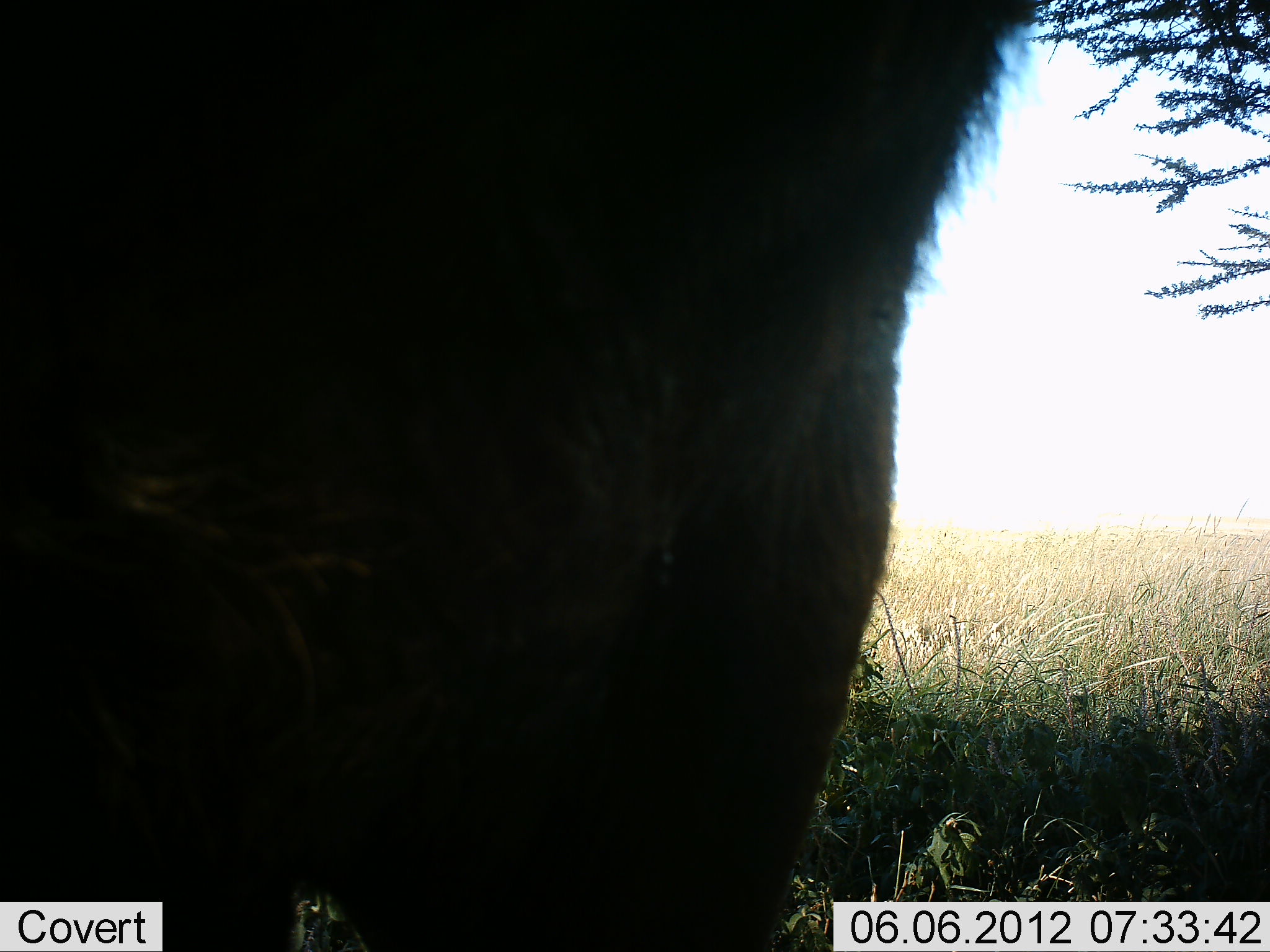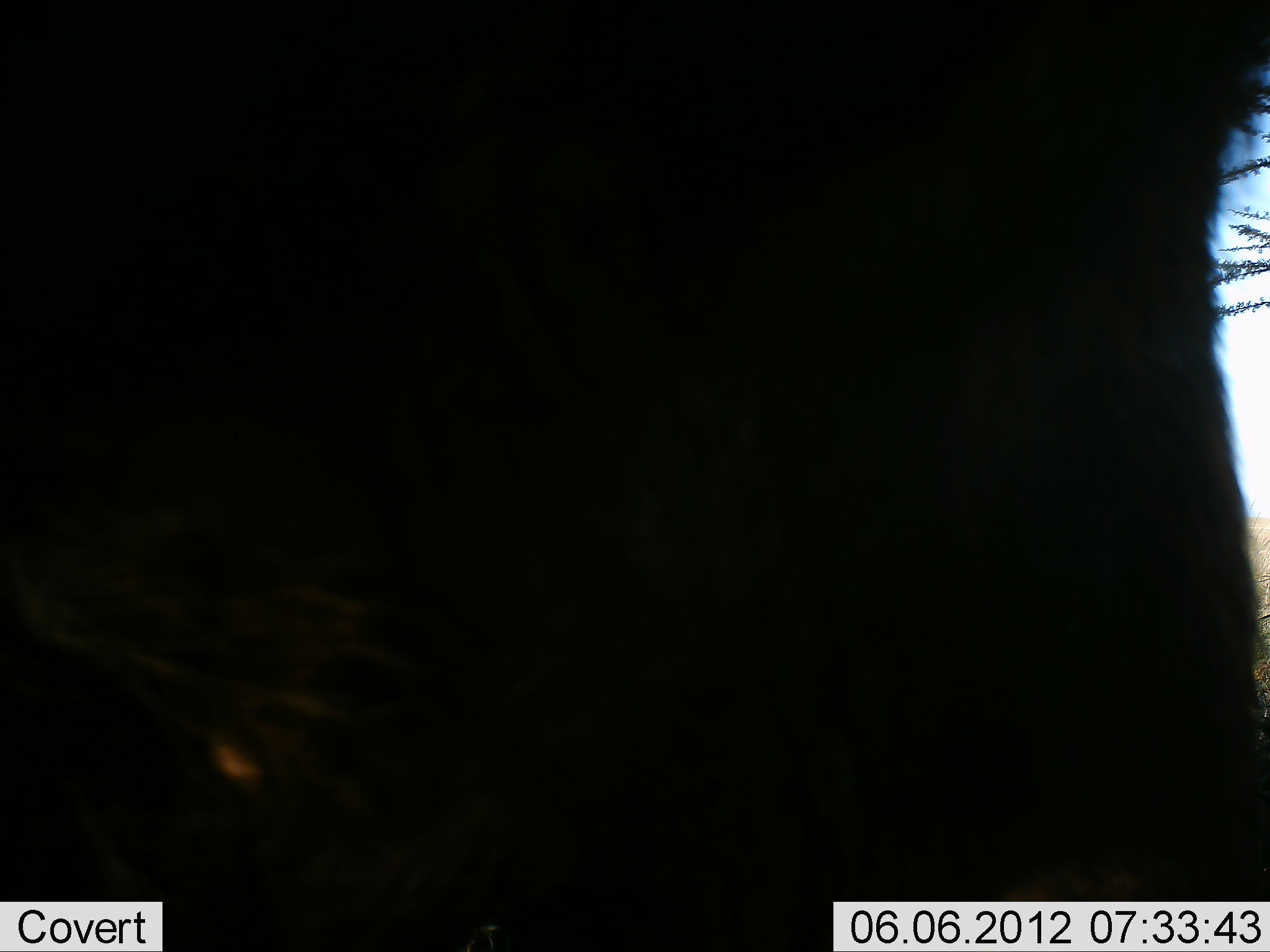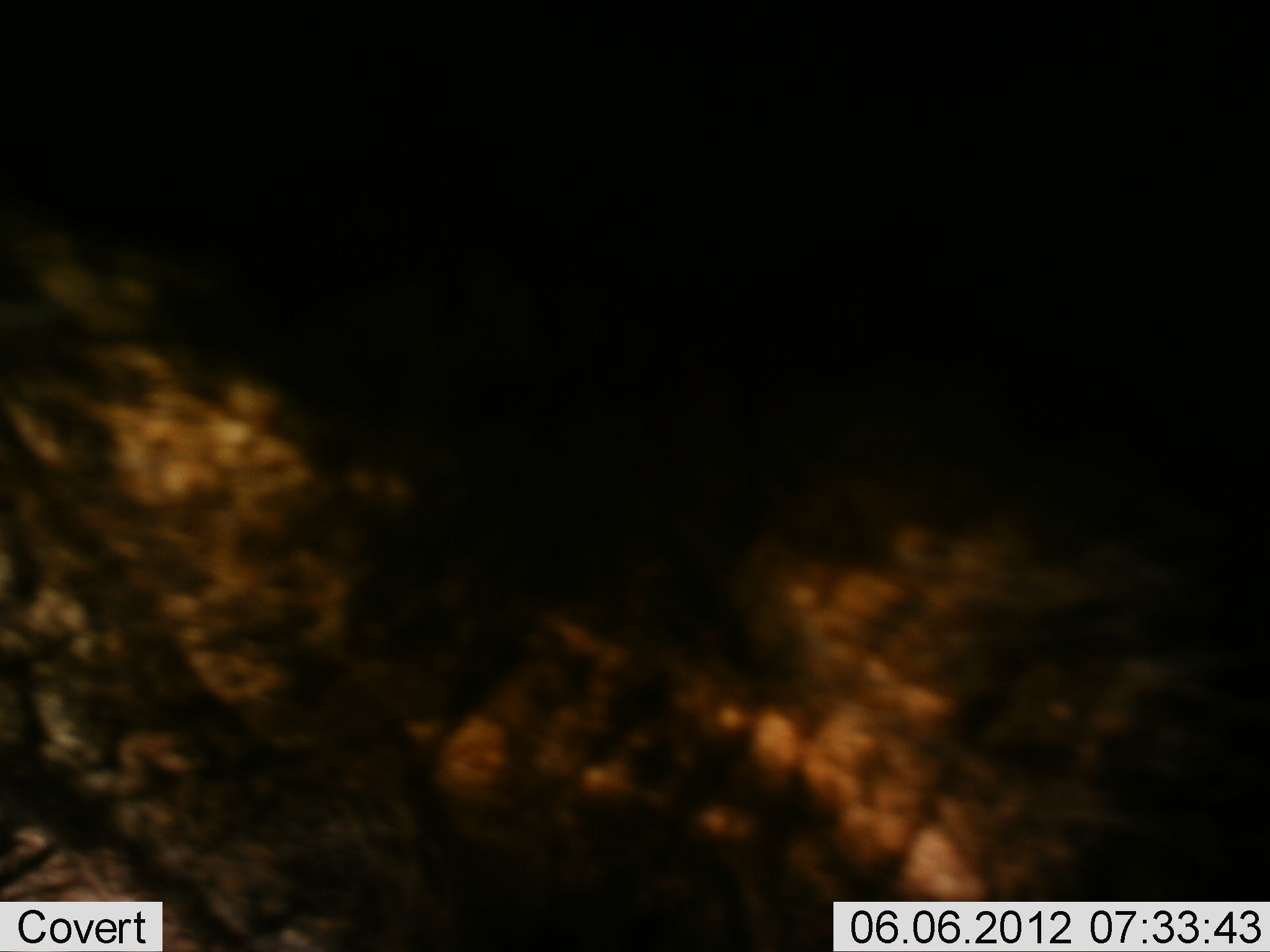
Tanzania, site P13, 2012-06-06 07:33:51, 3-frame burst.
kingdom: Animalia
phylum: Chordata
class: Mammalia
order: Artiodactyla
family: Bovidae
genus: Syncerus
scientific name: Syncerus caffer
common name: cape buffalo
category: buffalo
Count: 1.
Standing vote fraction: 17%.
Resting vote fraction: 0%.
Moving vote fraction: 83%.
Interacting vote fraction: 0%.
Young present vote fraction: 0%.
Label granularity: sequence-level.